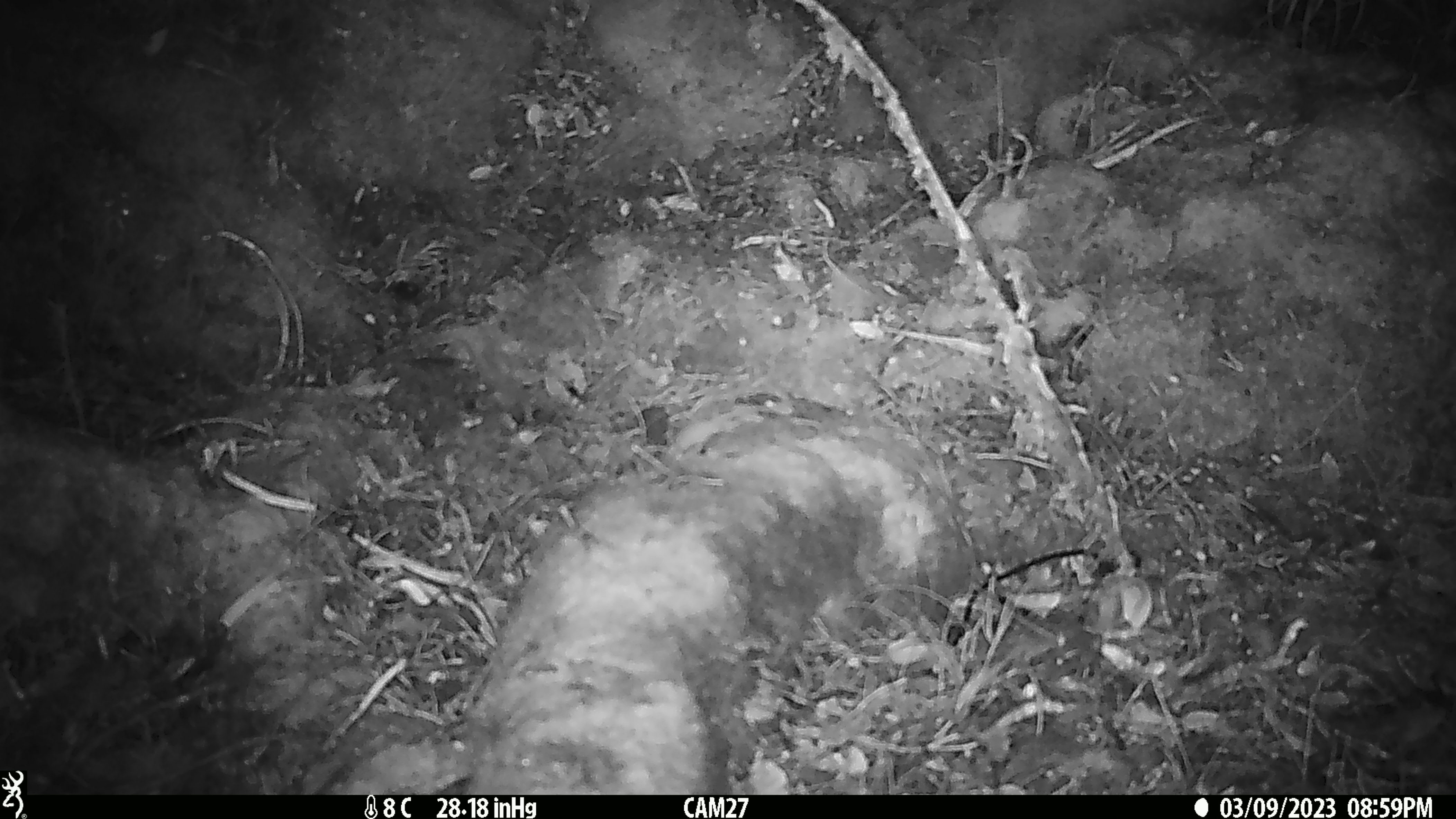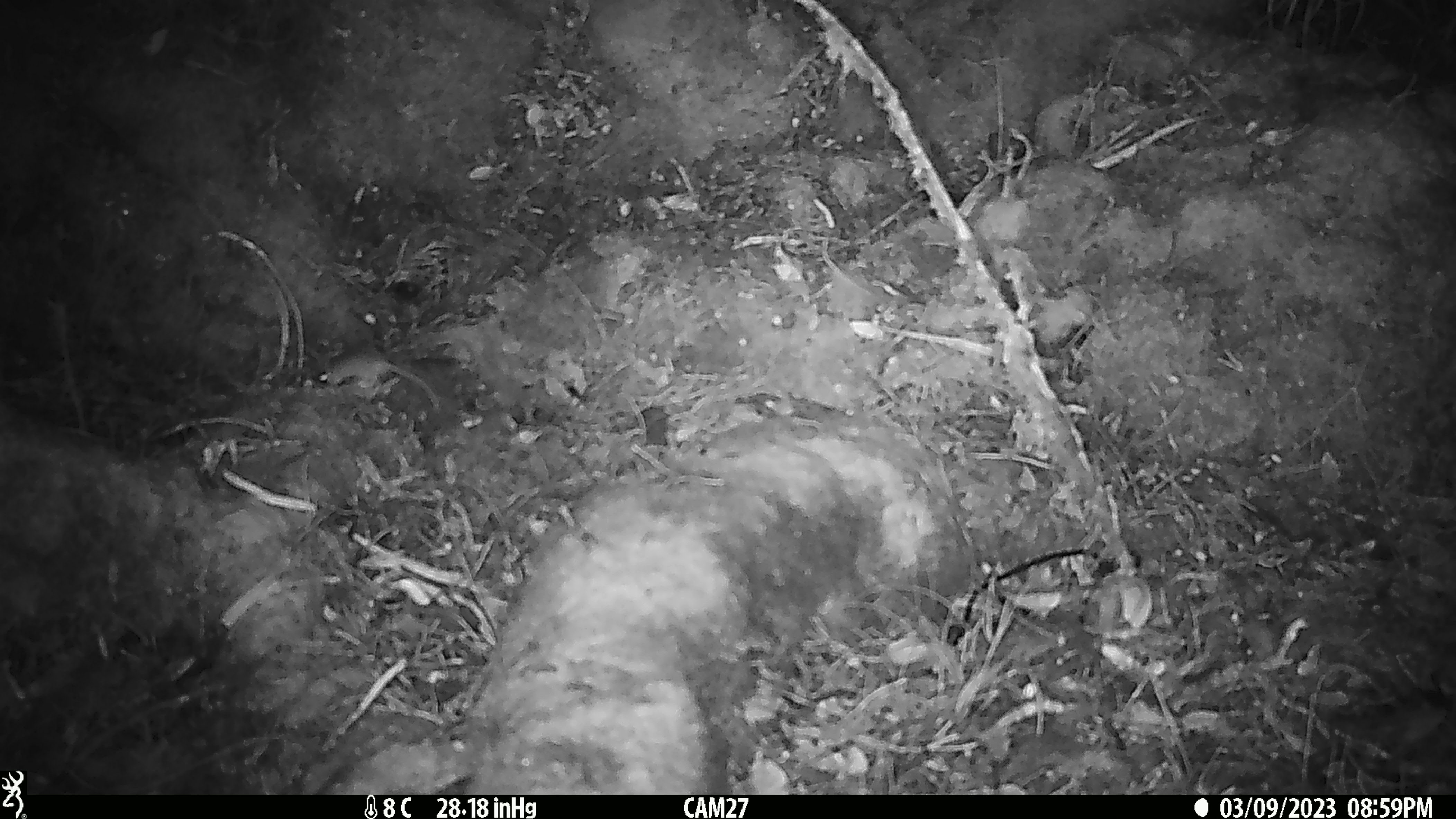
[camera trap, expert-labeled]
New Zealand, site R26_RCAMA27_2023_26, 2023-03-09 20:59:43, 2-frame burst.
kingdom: Animalia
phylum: Chordata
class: Mammalia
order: Rodentia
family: Muridae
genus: Mus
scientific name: Mus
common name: mouse